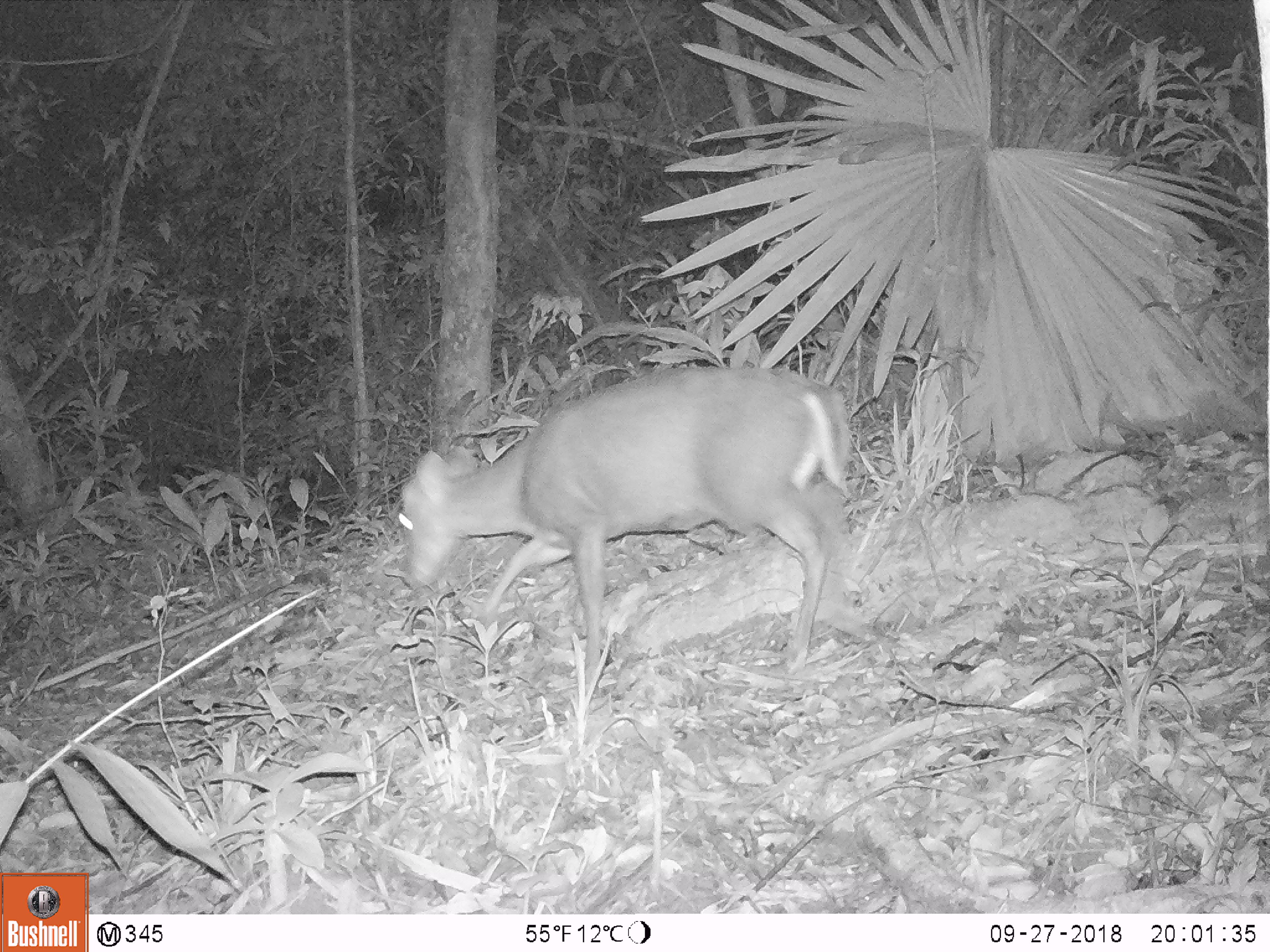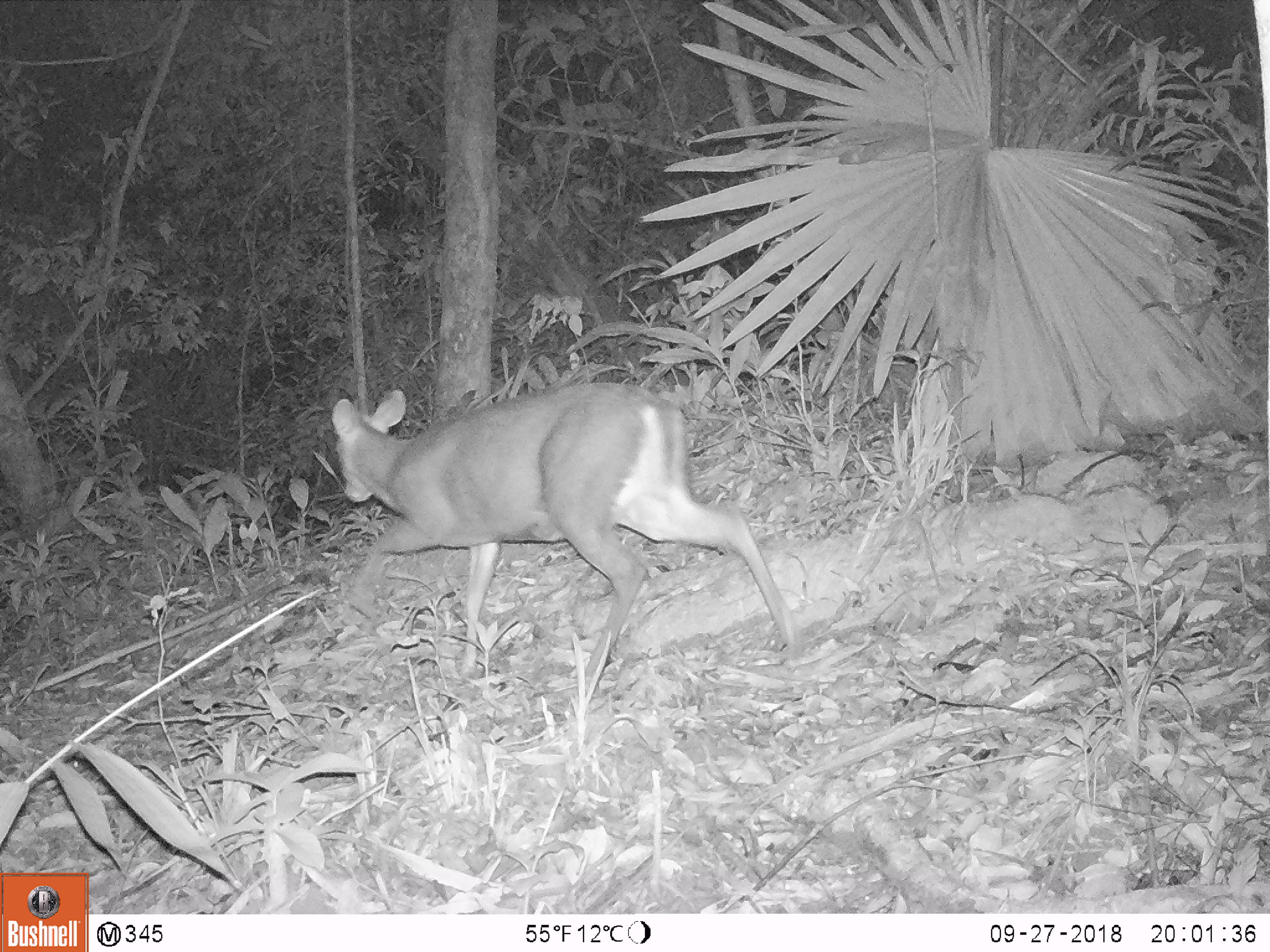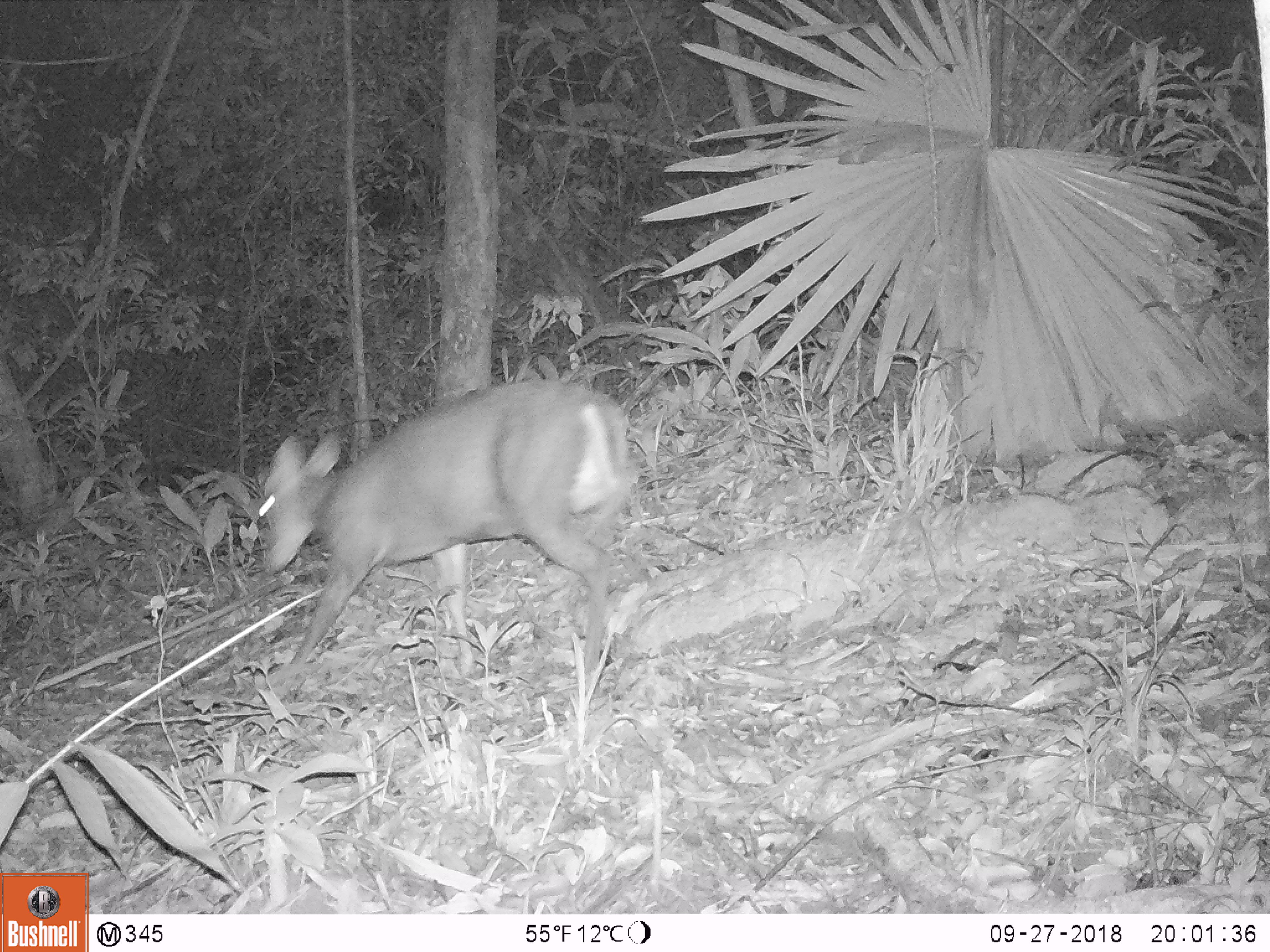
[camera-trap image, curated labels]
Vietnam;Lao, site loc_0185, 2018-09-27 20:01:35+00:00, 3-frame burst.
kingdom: Animalia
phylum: Chordata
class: Mammalia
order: Artiodactyla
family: Cervidae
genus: Muntiacus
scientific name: Muntiacus rooseveltorum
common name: roosevelt's muntjac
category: roosevelts muntjac group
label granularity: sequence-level